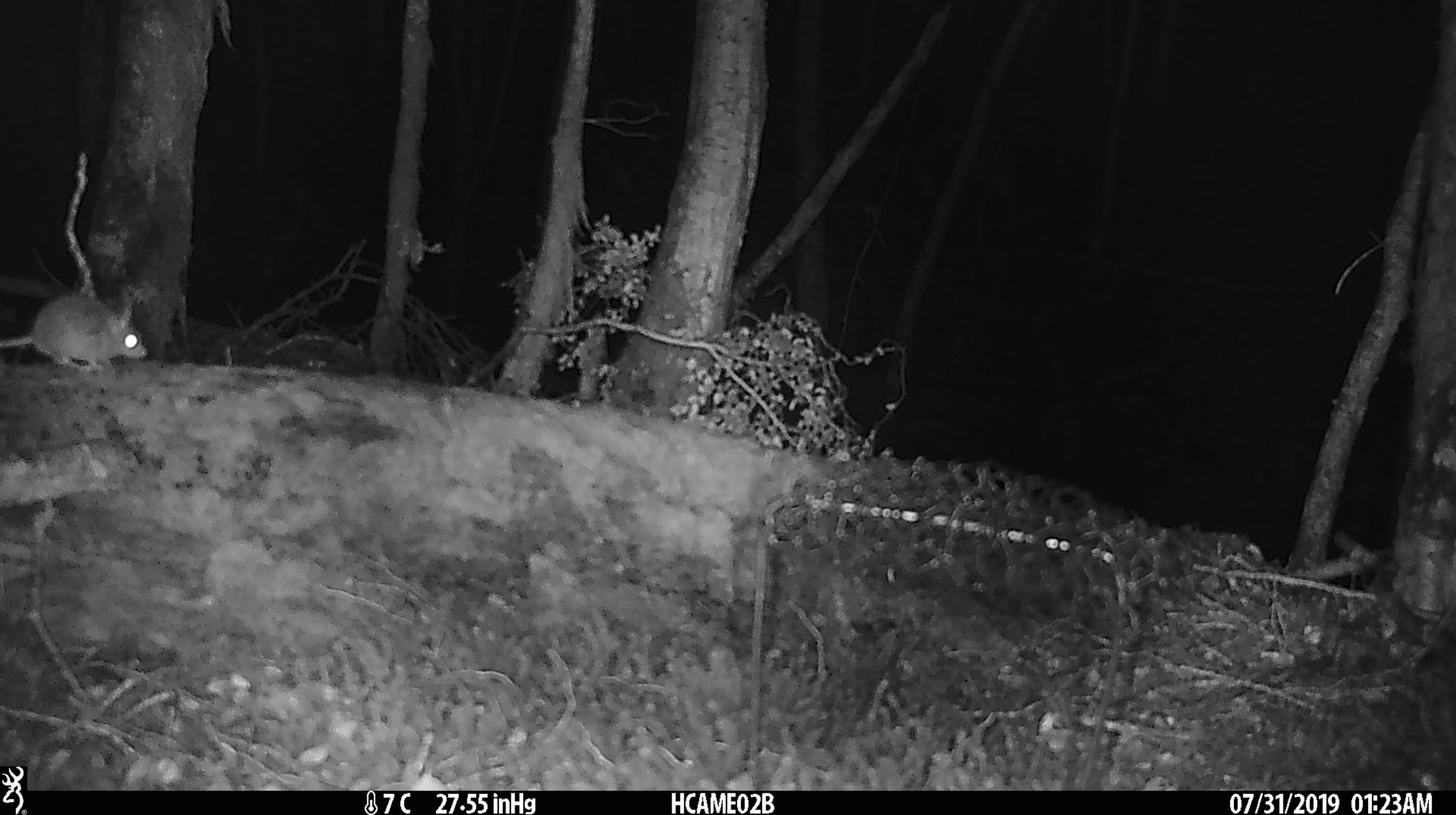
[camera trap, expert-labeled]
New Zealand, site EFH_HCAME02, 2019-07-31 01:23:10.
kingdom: Animalia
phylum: Chordata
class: Mammalia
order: Rodentia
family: Muridae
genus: Mus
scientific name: Mus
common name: mouse